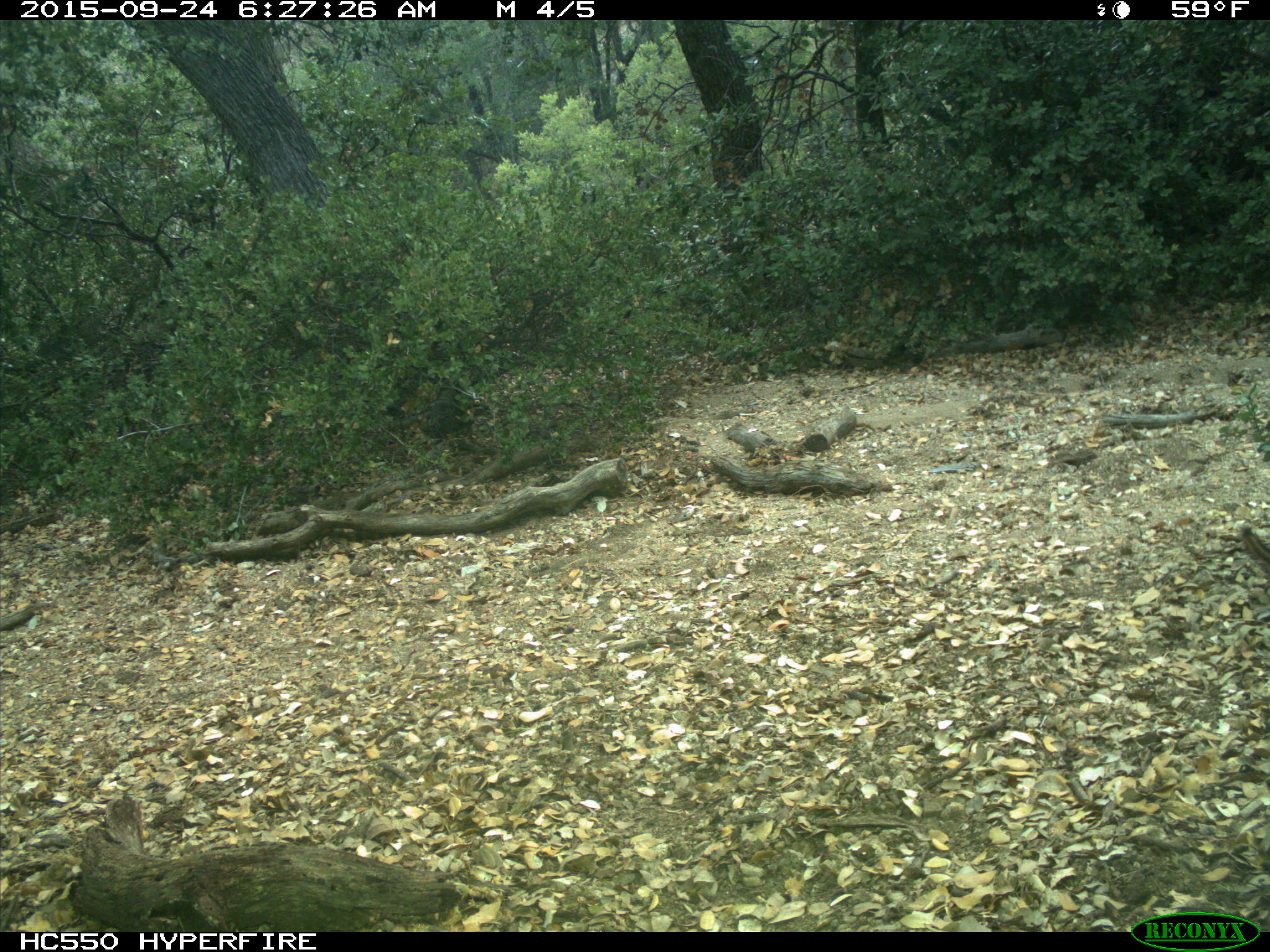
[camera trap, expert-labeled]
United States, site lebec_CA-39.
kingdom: Animalia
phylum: Chordata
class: Mammalia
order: Rodentia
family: Sciuridae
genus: Tamias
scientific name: Tamias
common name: chipmunk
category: unidentified chipmunk